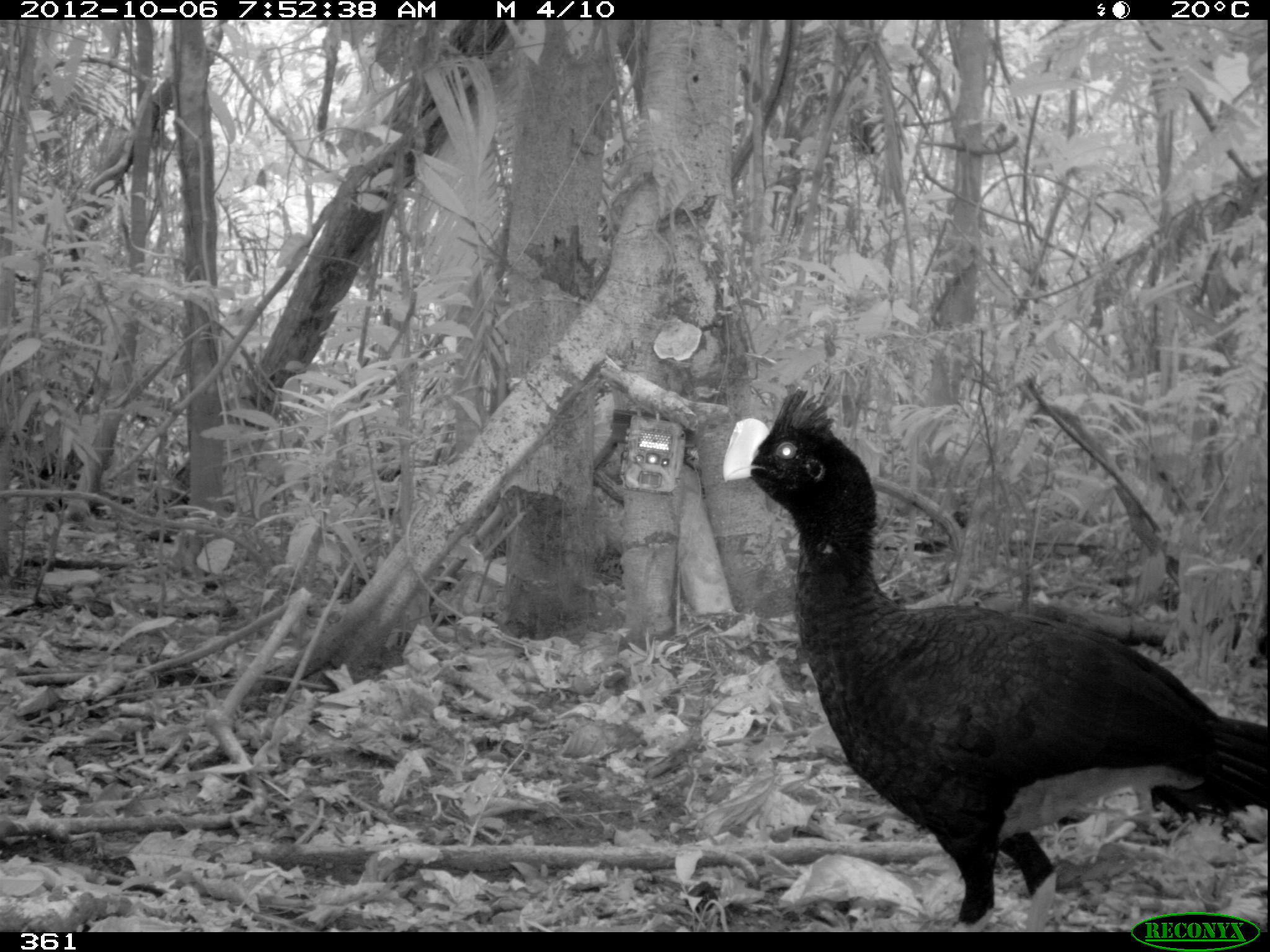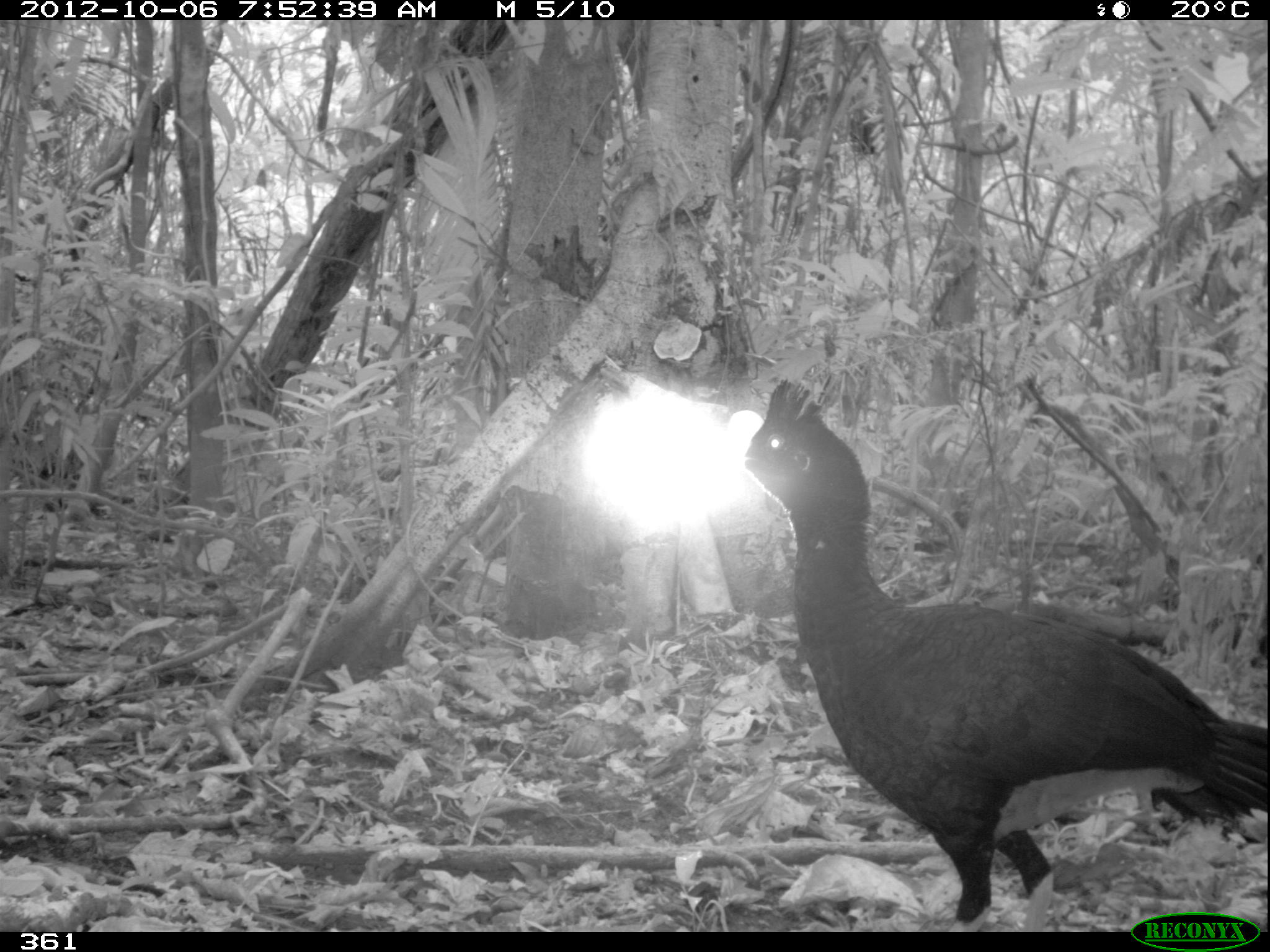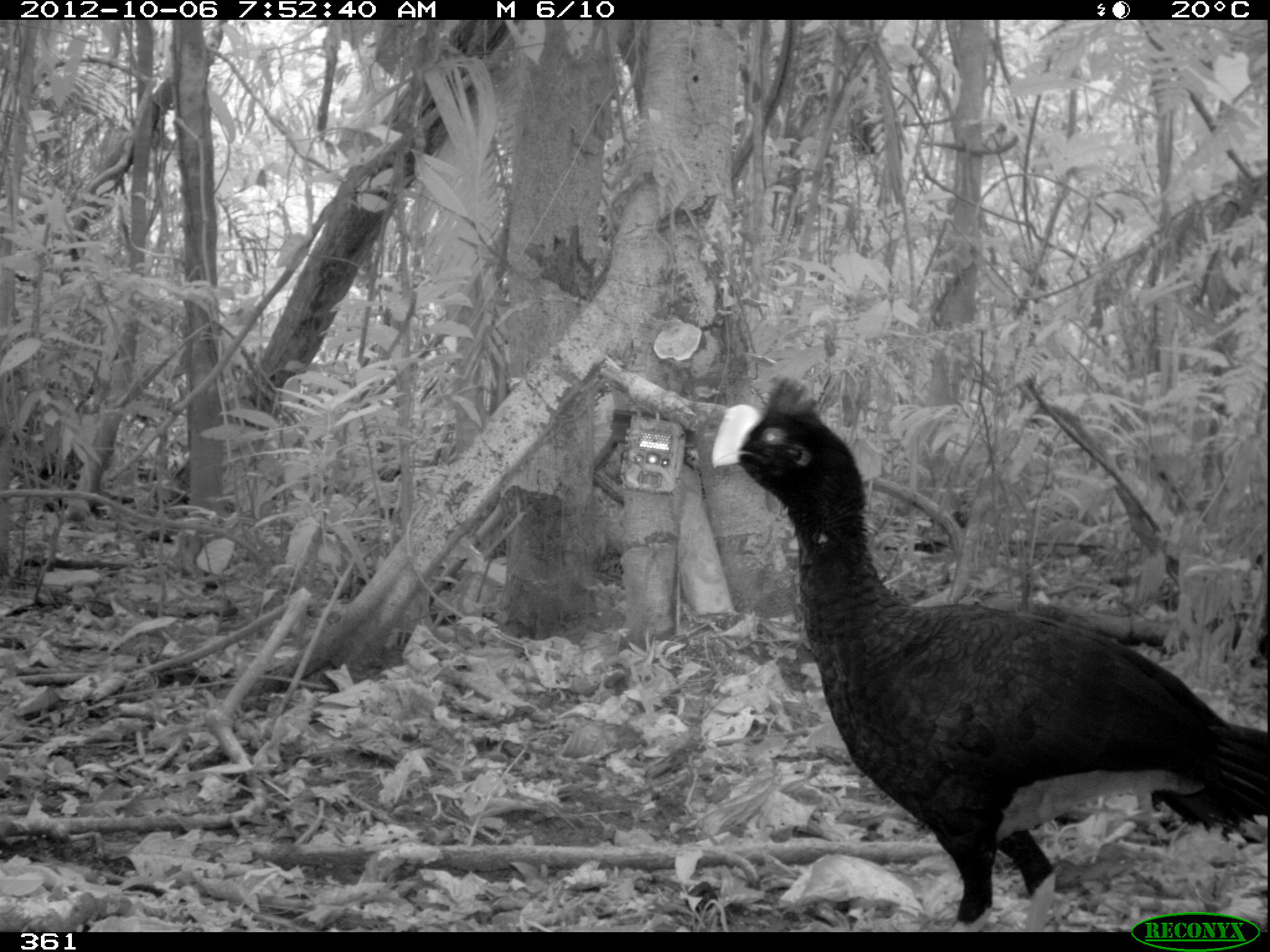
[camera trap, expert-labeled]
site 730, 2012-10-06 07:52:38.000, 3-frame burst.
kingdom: Animalia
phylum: Chordata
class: Aves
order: Galliformes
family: Cracidae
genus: Mitu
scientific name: Mitu tuberosum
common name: razor-billed curassow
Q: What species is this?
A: Mitu tuberosum (razor-billed curassow).